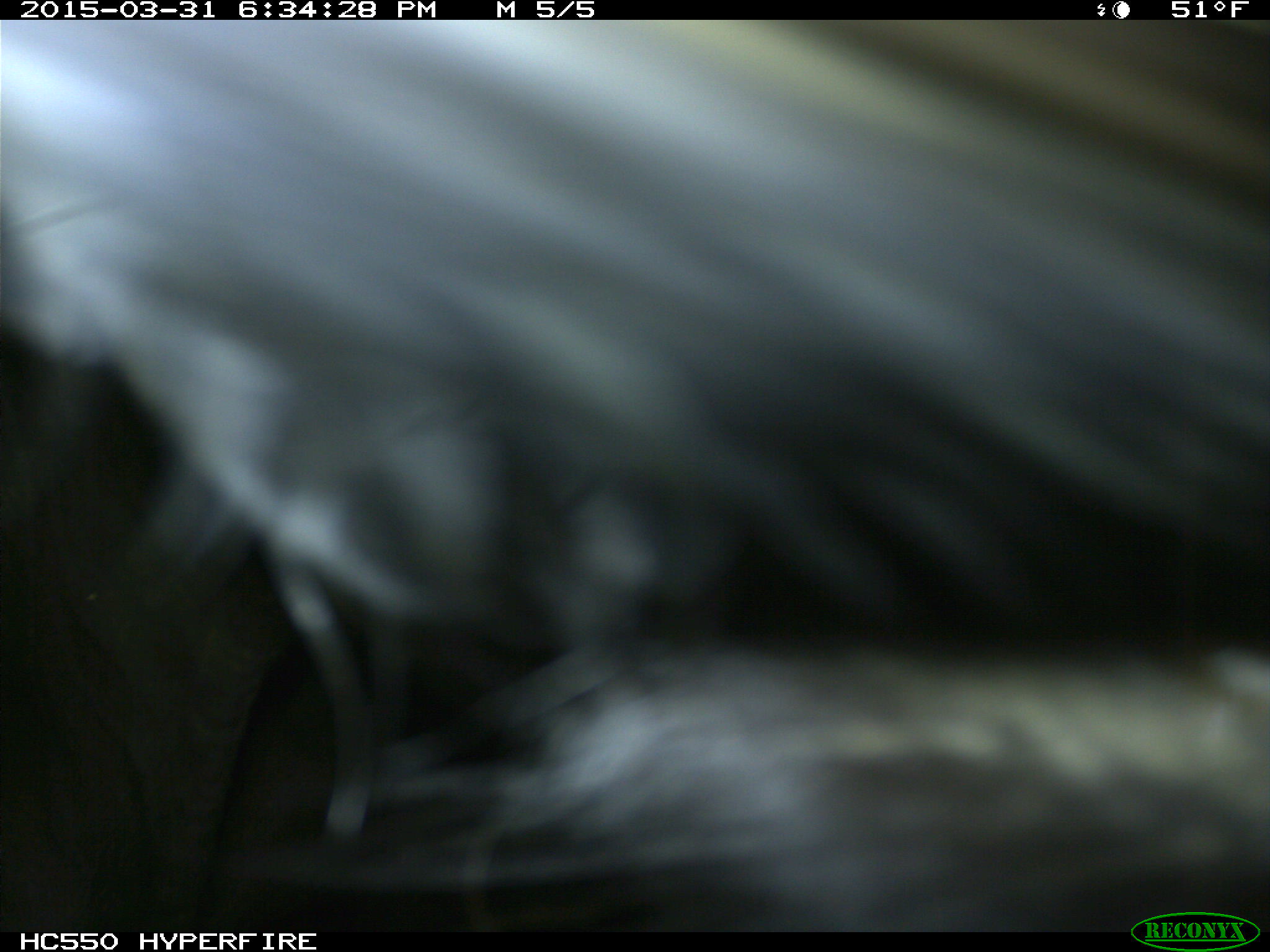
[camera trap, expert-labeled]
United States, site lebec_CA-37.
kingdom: Animalia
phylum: Chordata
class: Mammalia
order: Artiodactyla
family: Bovidae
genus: Bos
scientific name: Bos taurus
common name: domestic cow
Bos taurus (domestic cow).